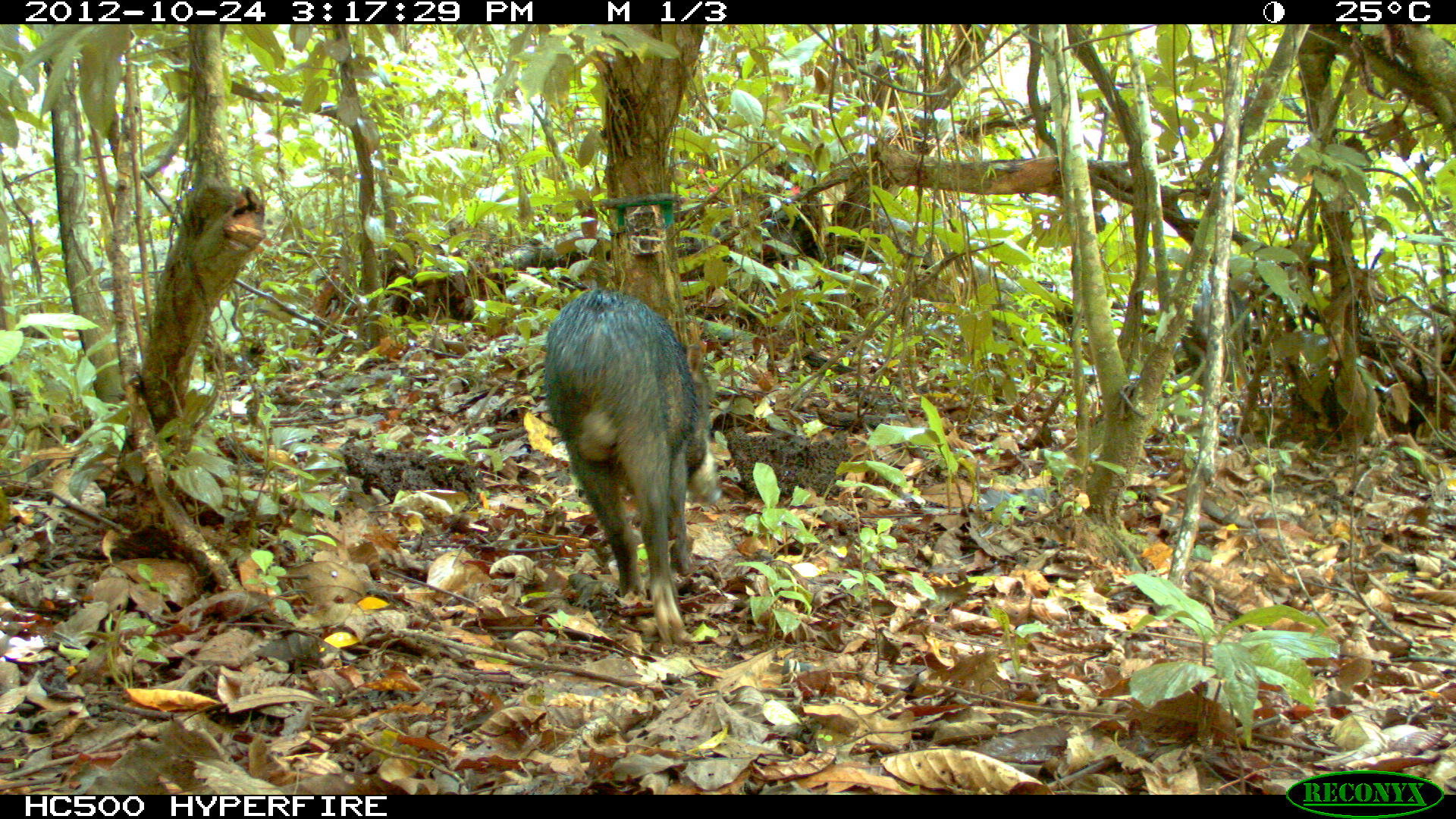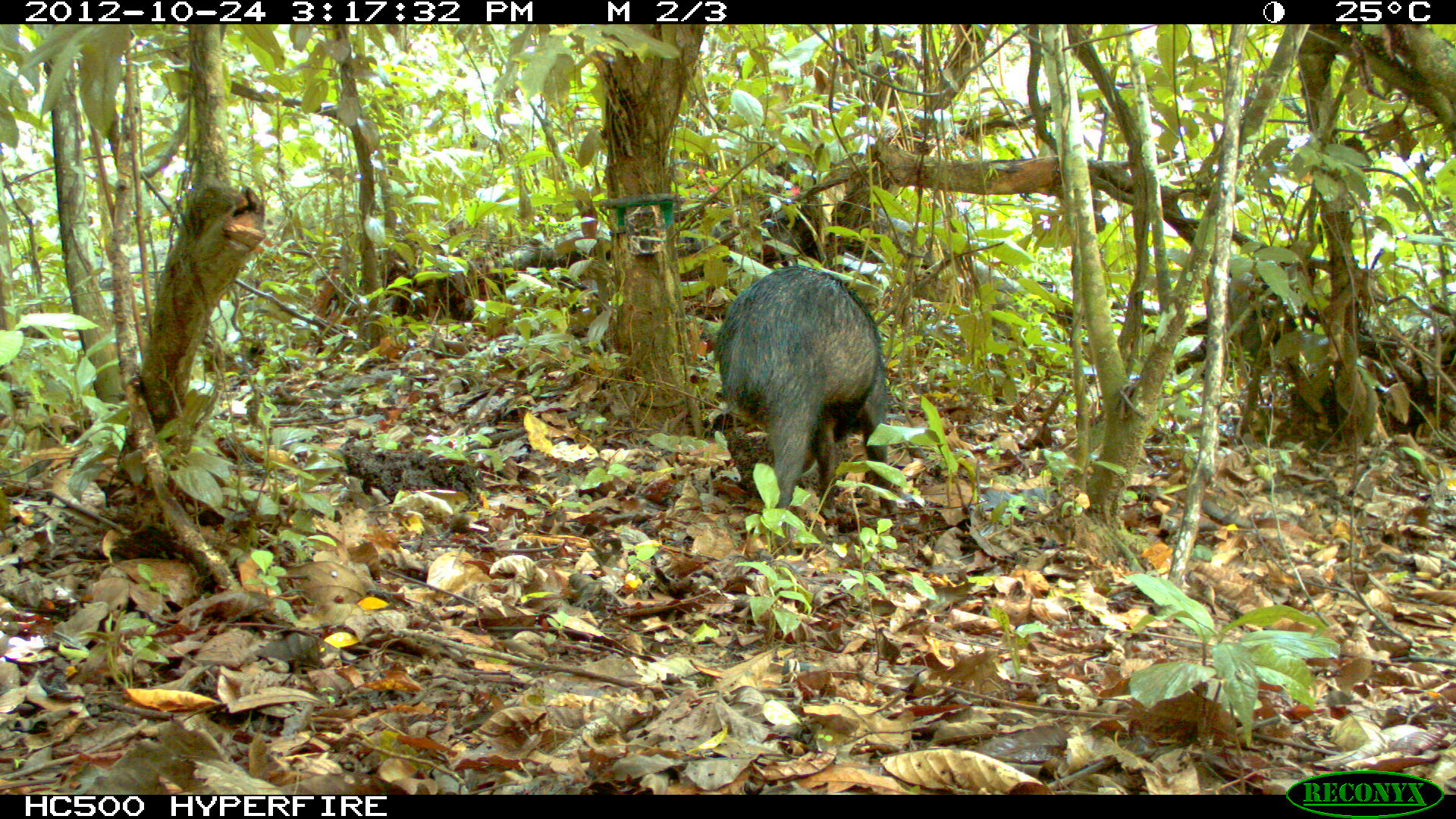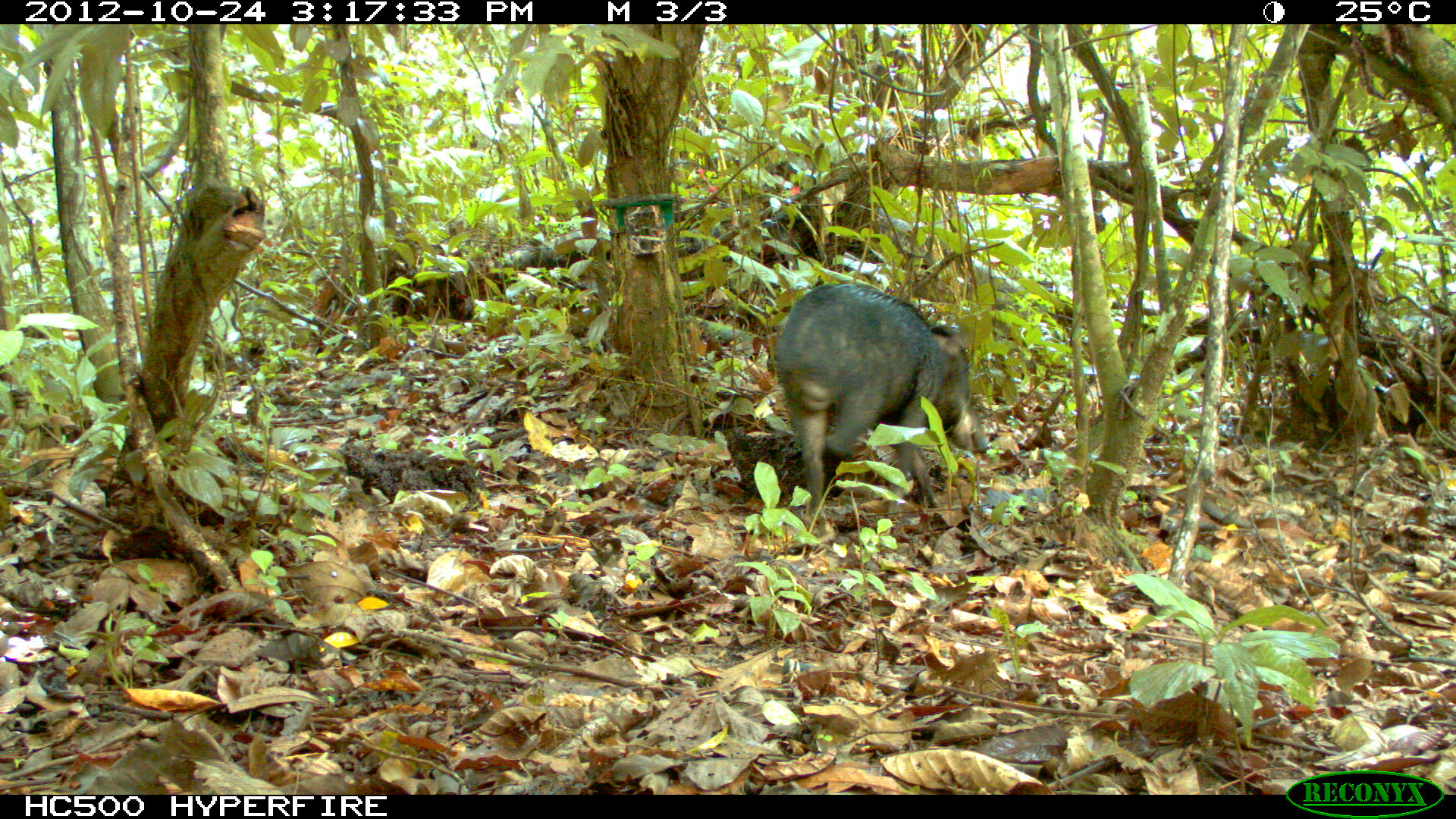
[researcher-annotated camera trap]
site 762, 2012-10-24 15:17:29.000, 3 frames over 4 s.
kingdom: Animalia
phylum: Chordata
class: Mammalia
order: Artiodactyla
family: Tayassuidae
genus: Tayassu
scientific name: Tayassu pecari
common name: white-lipped peccary